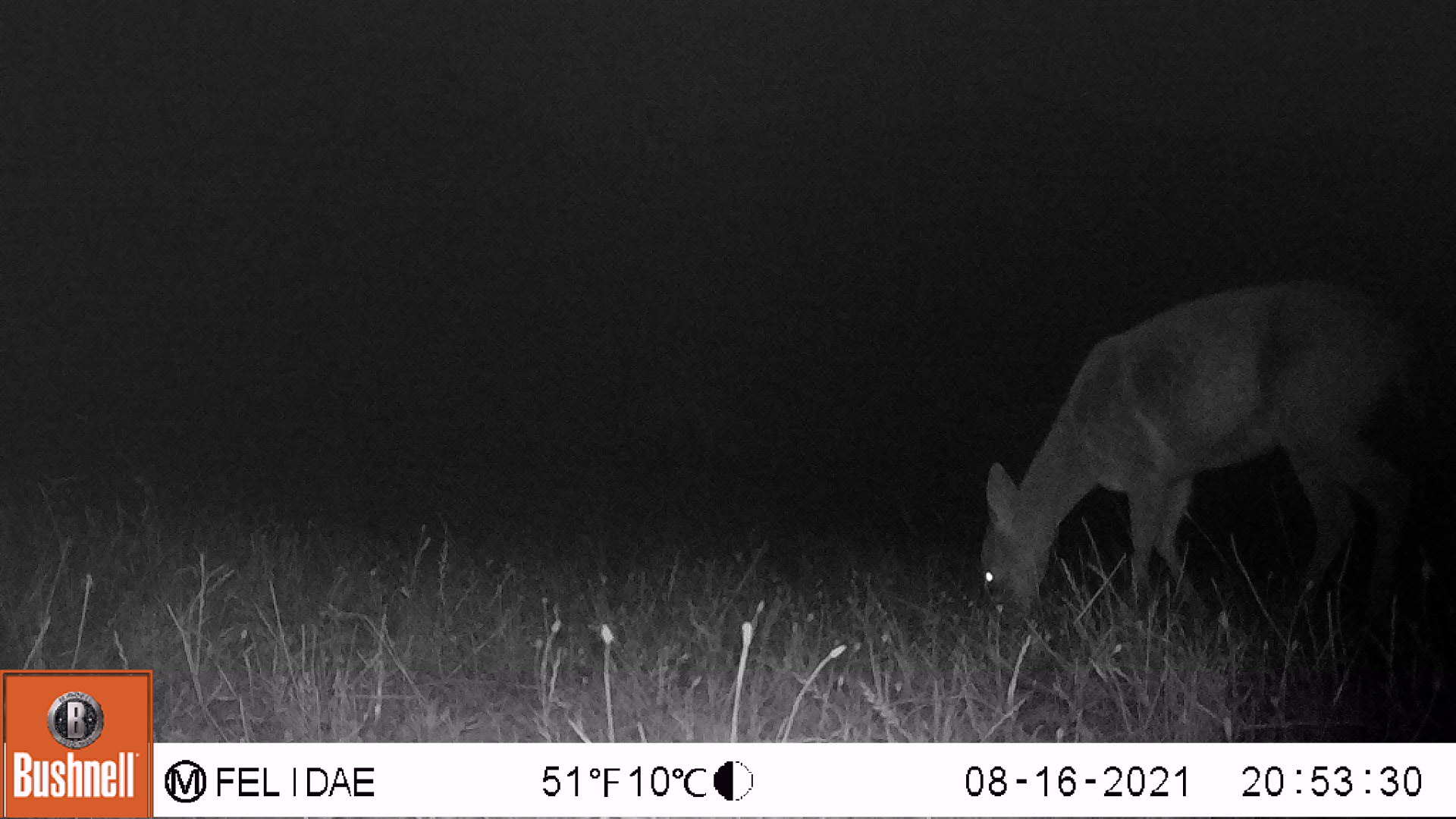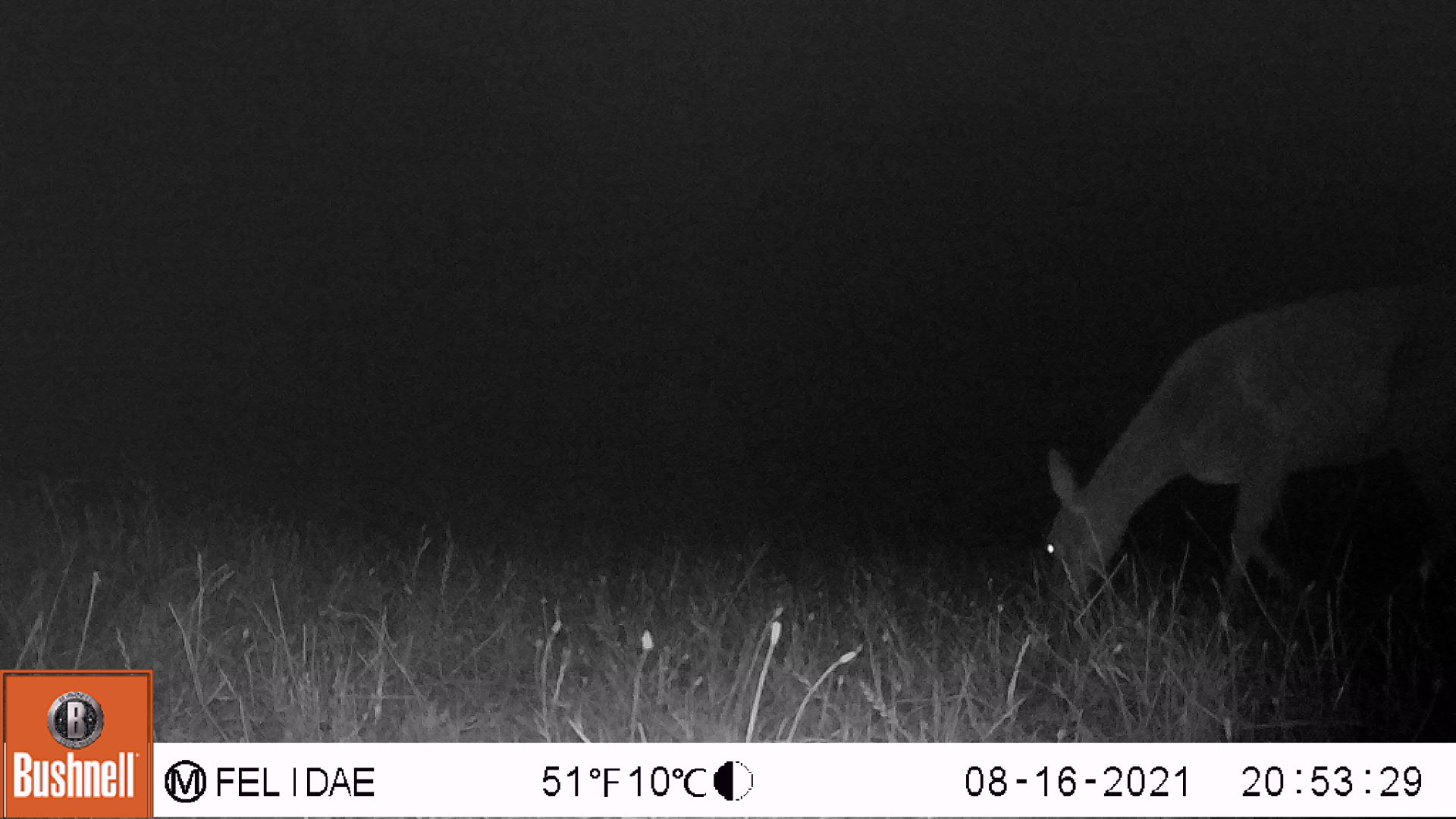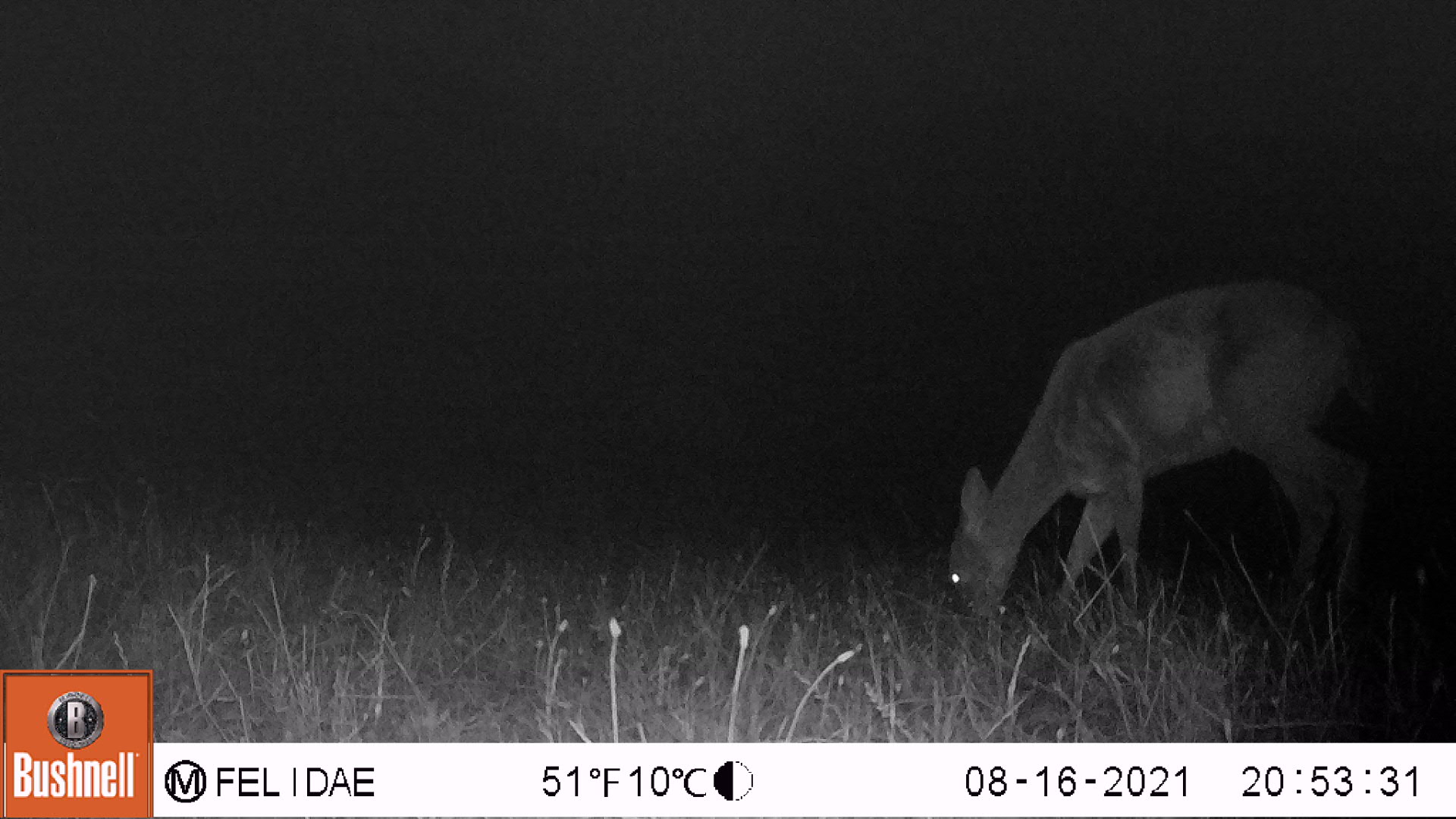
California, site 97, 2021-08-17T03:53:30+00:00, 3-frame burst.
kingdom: Animalia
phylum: Chordata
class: Mammalia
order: Artiodactyla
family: Cervidae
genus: Odocoileus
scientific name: Odocoileus hemionus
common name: mule deer